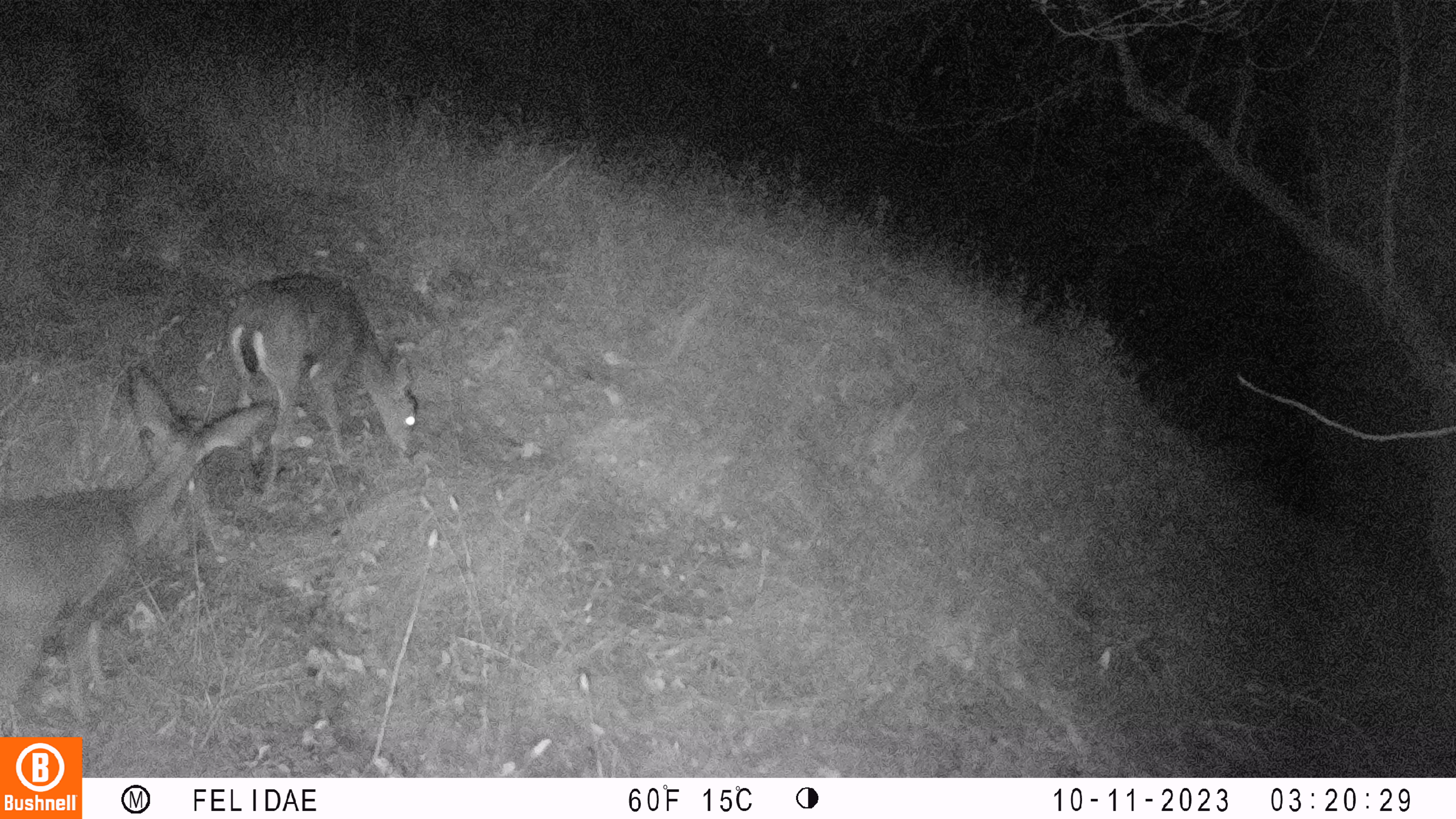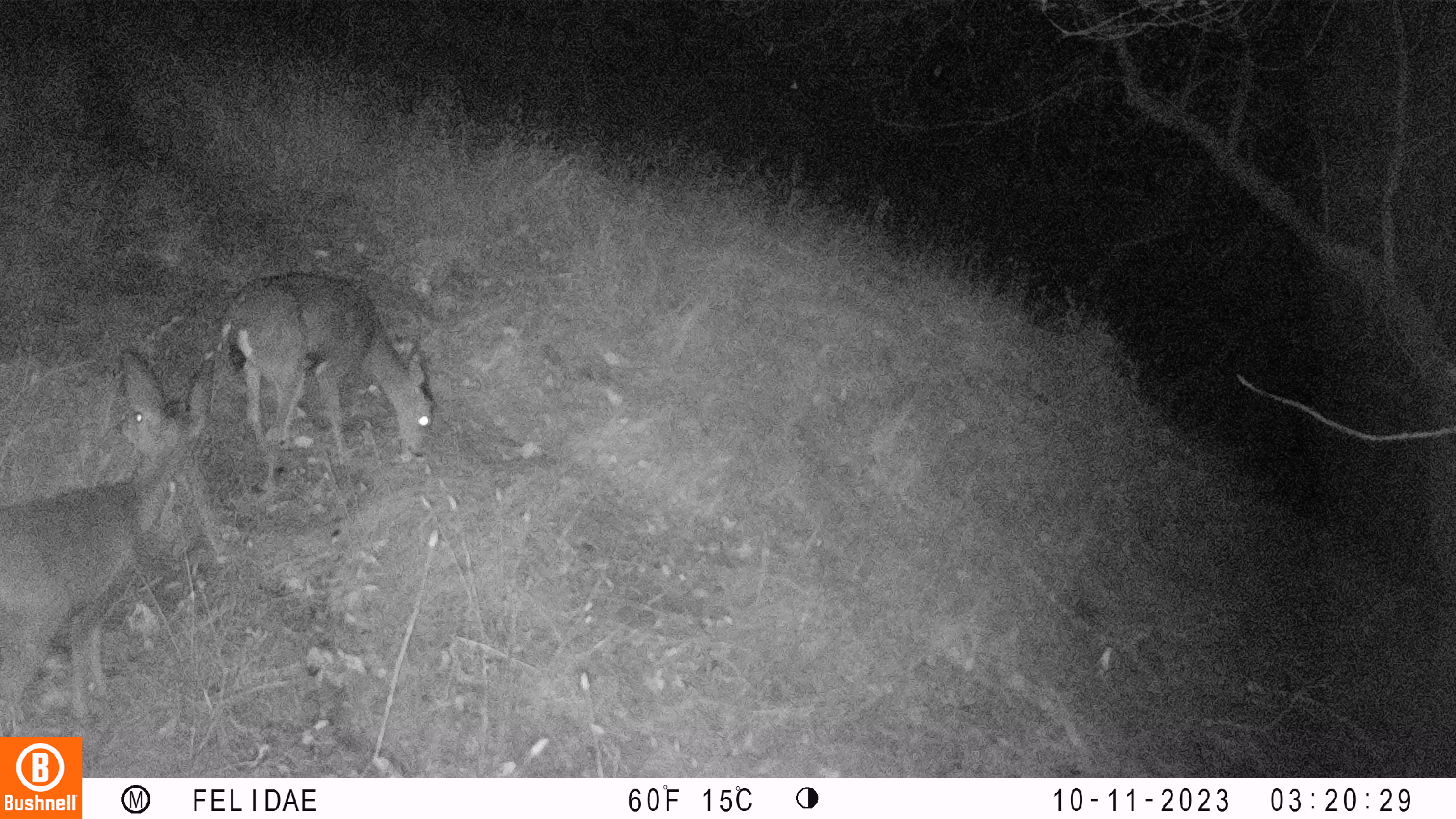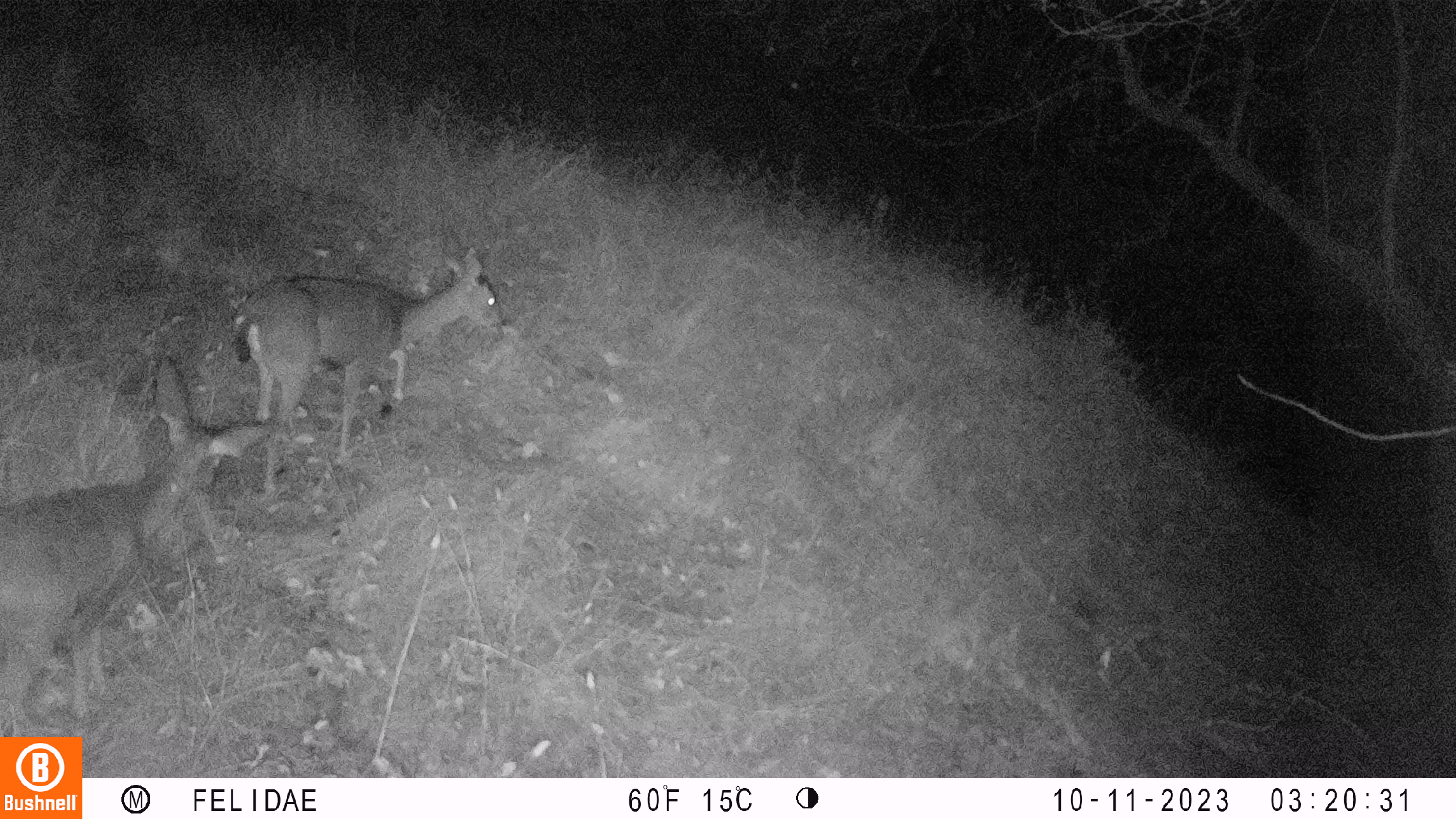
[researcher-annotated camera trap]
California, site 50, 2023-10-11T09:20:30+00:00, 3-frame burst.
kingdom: Animalia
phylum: Chordata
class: Mammalia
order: Artiodactyla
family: Cervidae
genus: Odocoileus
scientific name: Odocoileus hemionus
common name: mule deer